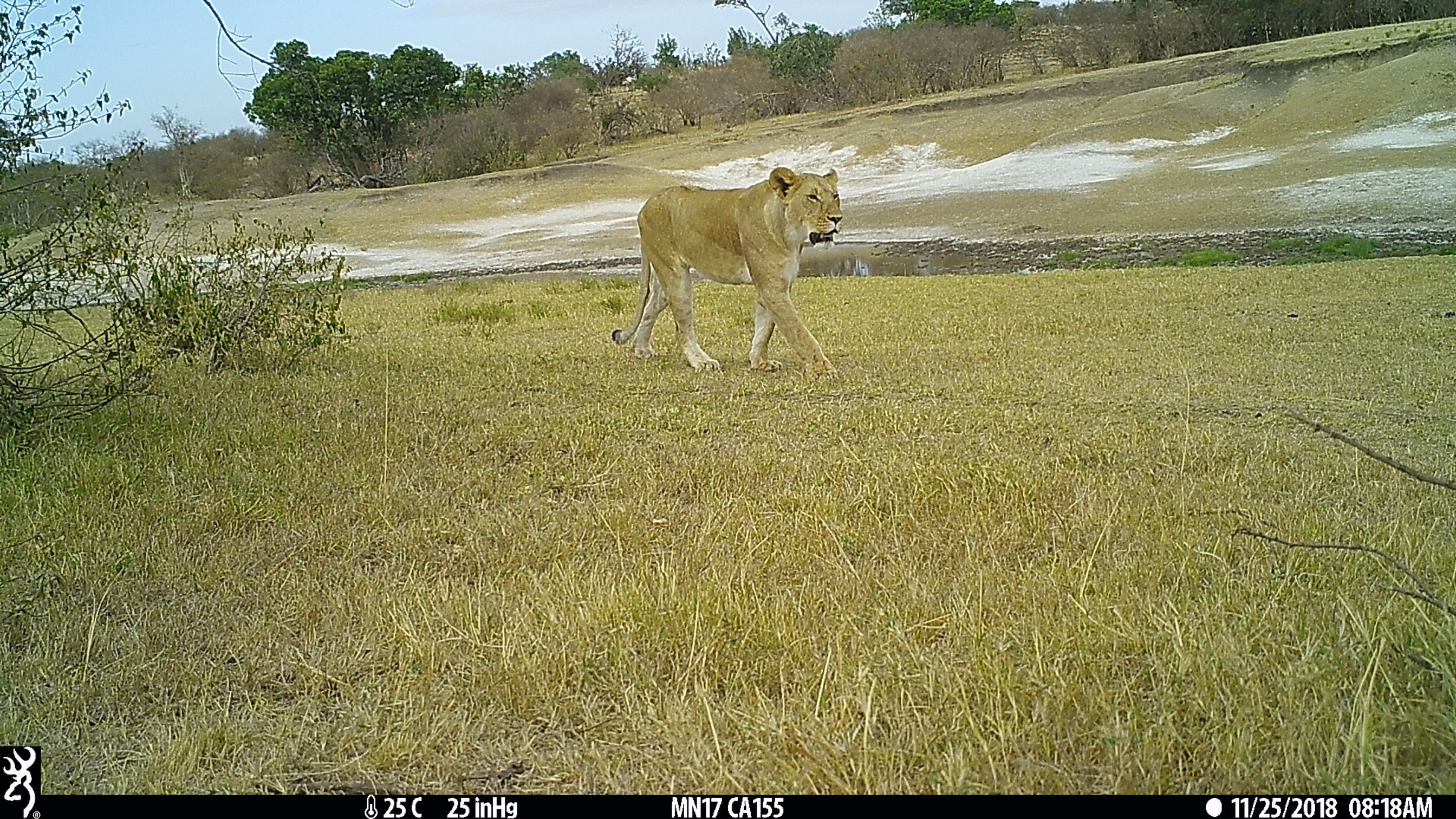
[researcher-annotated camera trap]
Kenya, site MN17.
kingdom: Animalia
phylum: Chordata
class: Mammalia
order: Carnivora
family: Felidae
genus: Panthera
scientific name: Panthera leo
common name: lion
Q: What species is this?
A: Lion (Panthera leo).